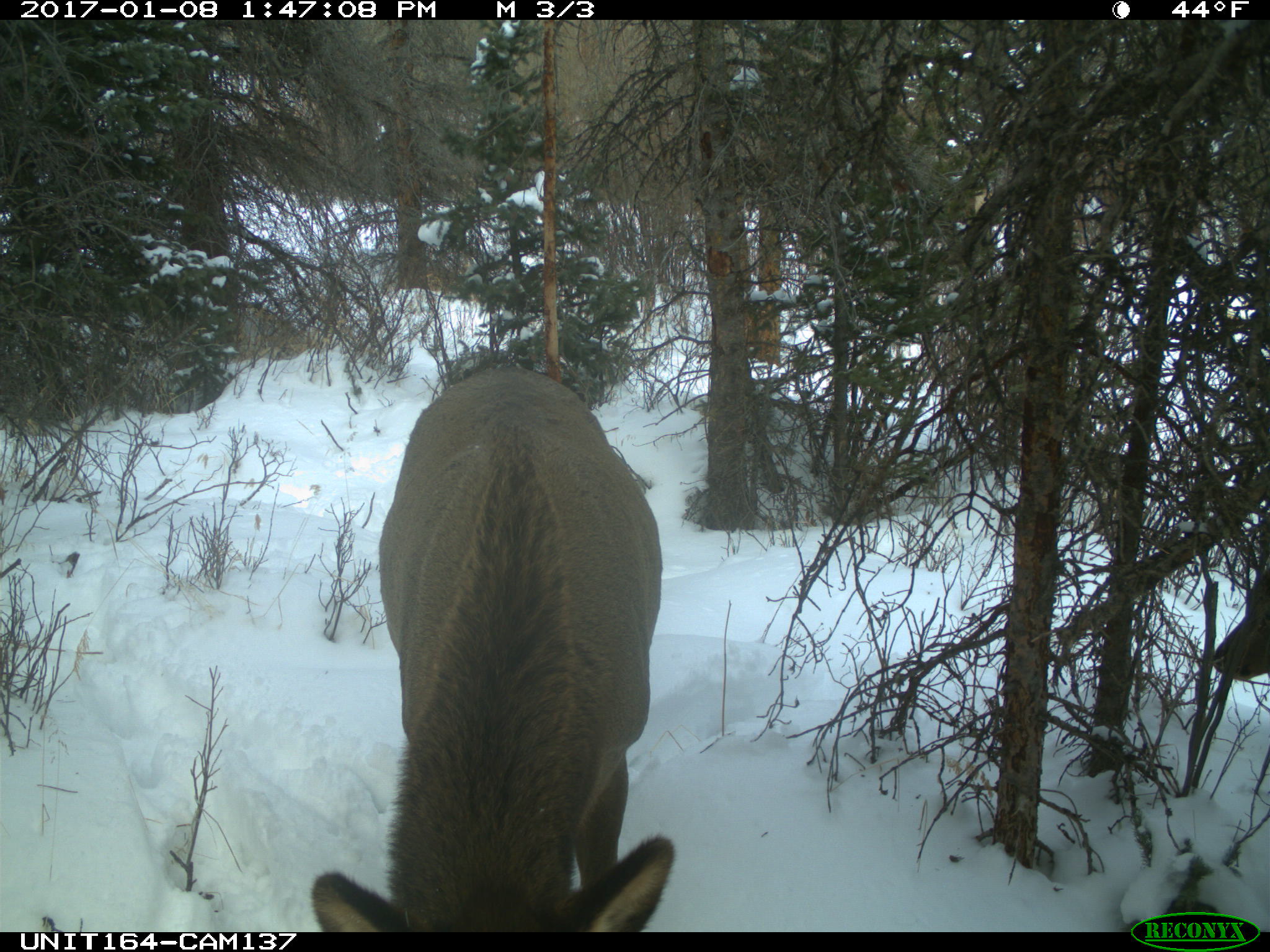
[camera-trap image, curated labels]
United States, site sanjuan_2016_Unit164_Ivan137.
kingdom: Animalia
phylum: Chordata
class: Mammalia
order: Artiodactyla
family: Cervidae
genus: Cervus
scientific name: Cervus elaphus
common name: red deer